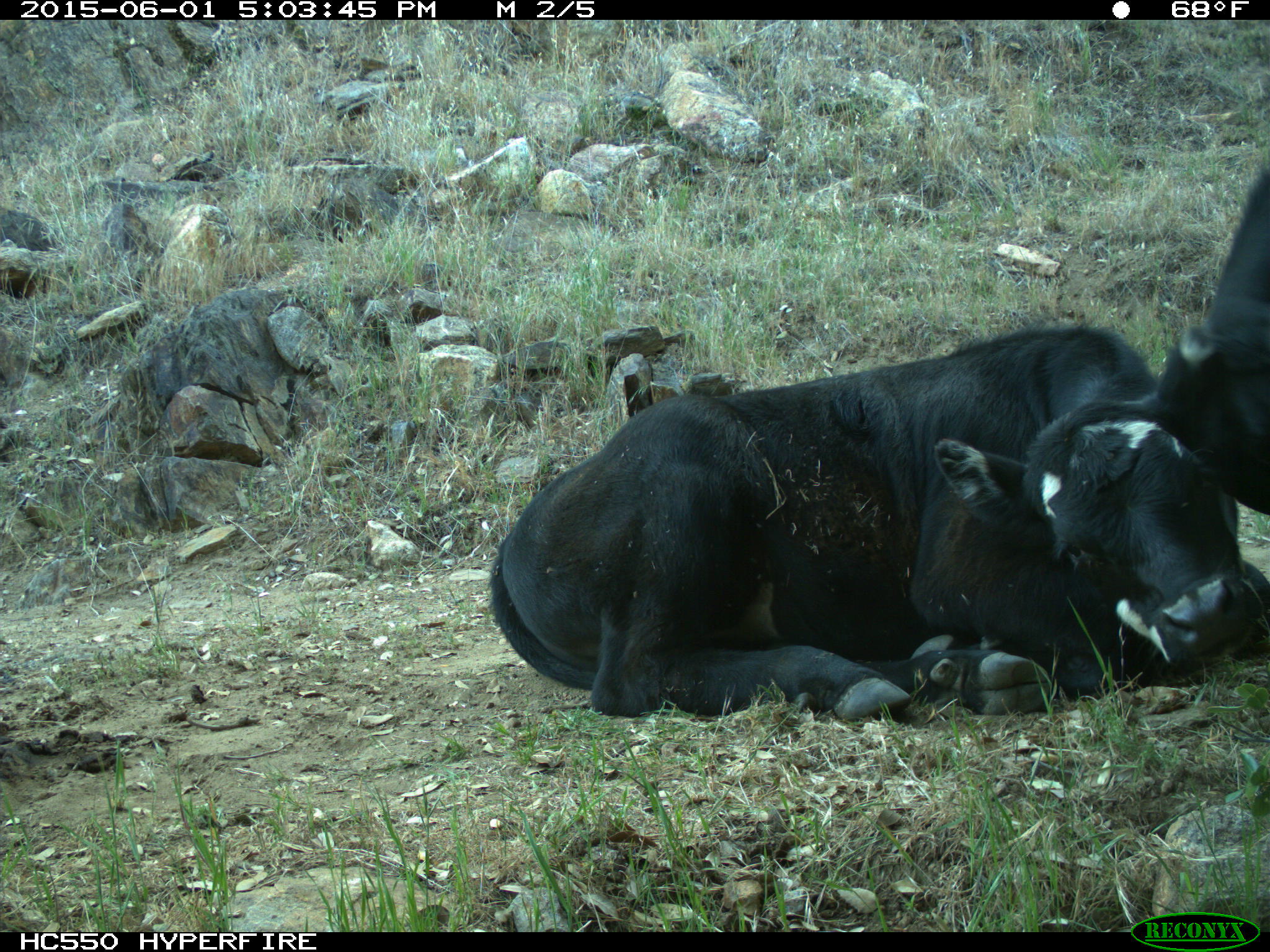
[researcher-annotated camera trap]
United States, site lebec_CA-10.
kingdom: Animalia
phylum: Chordata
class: Mammalia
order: Artiodactyla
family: Bovidae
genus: Bos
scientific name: Bos taurus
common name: domestic cow